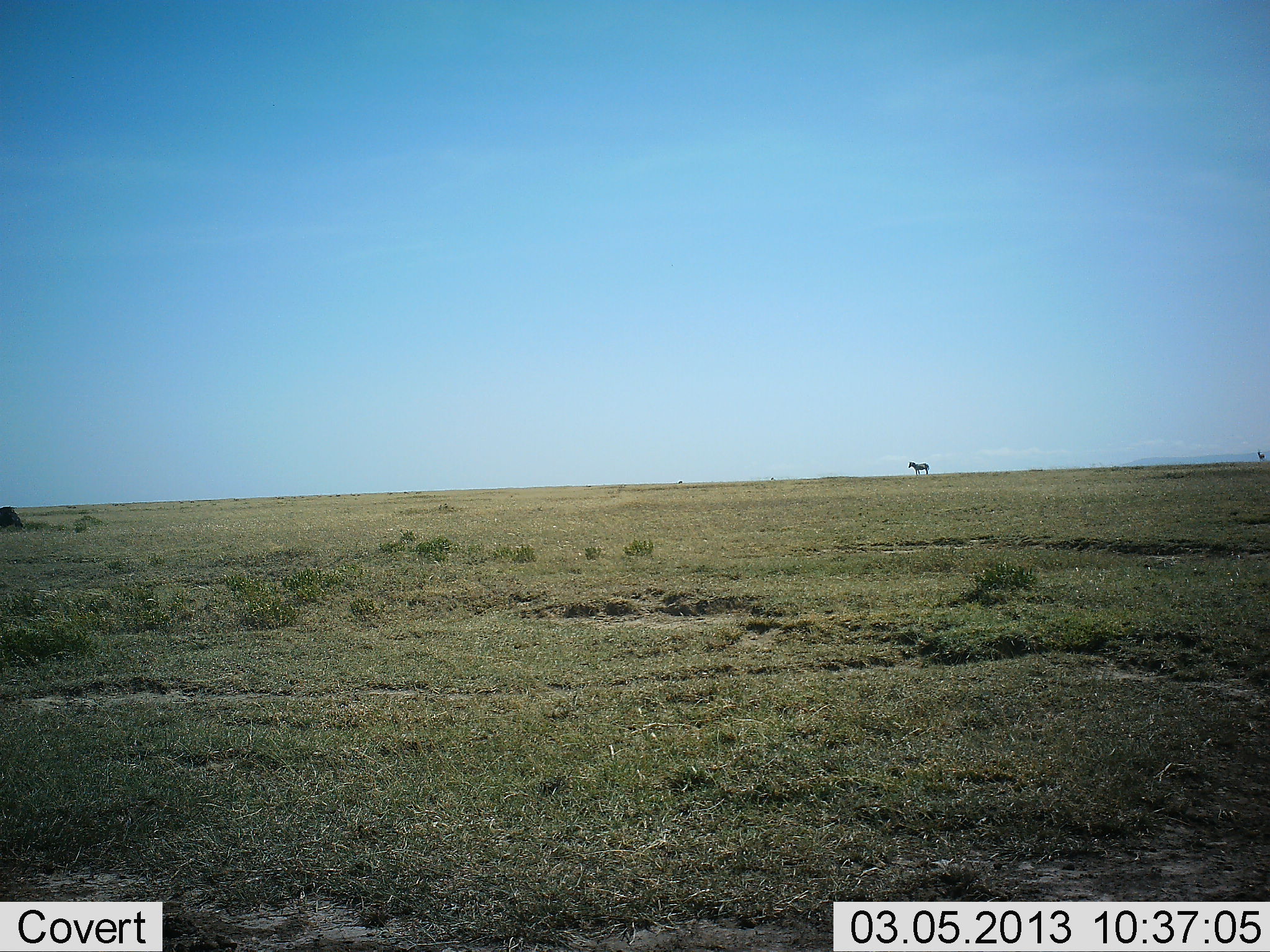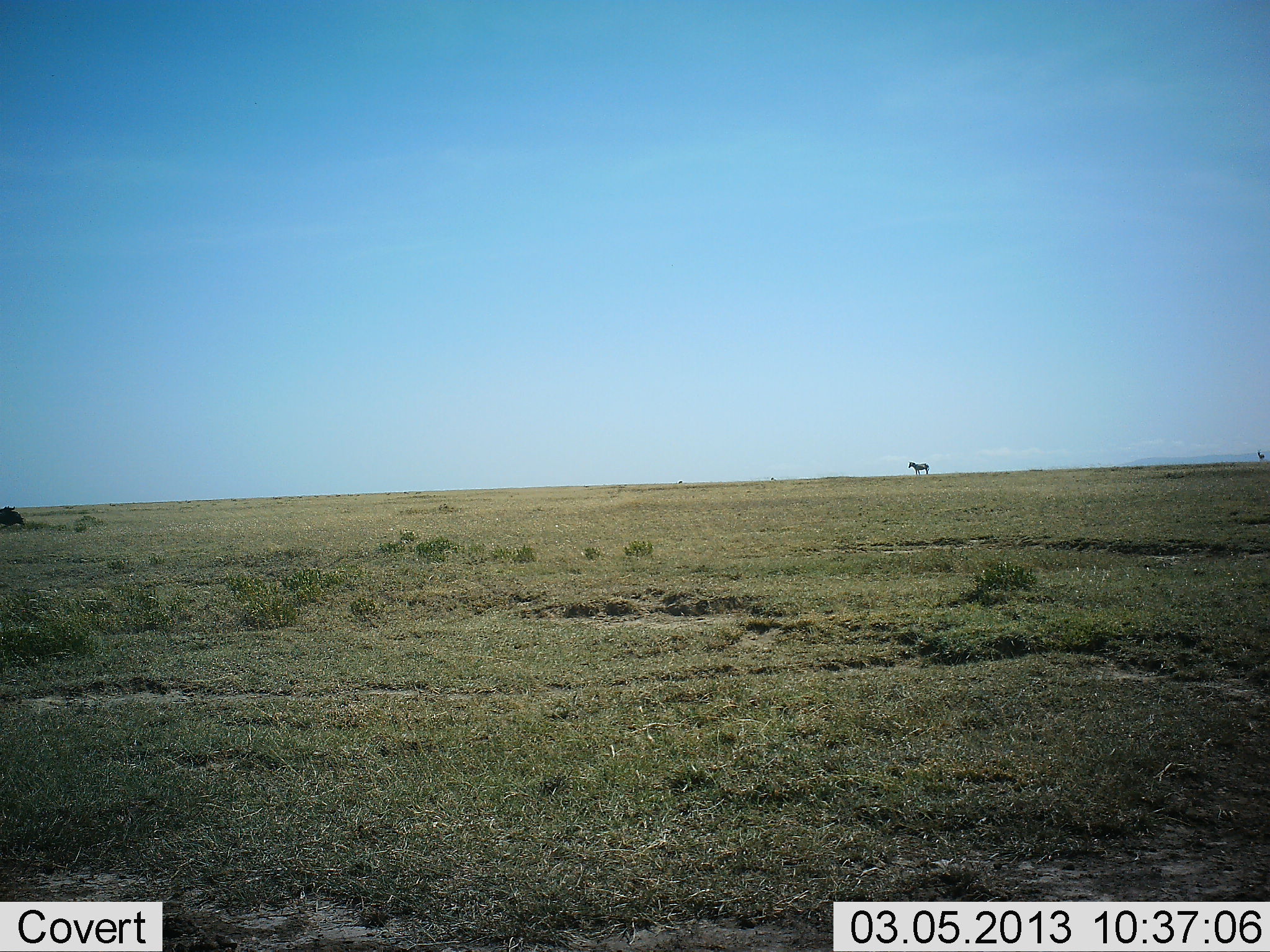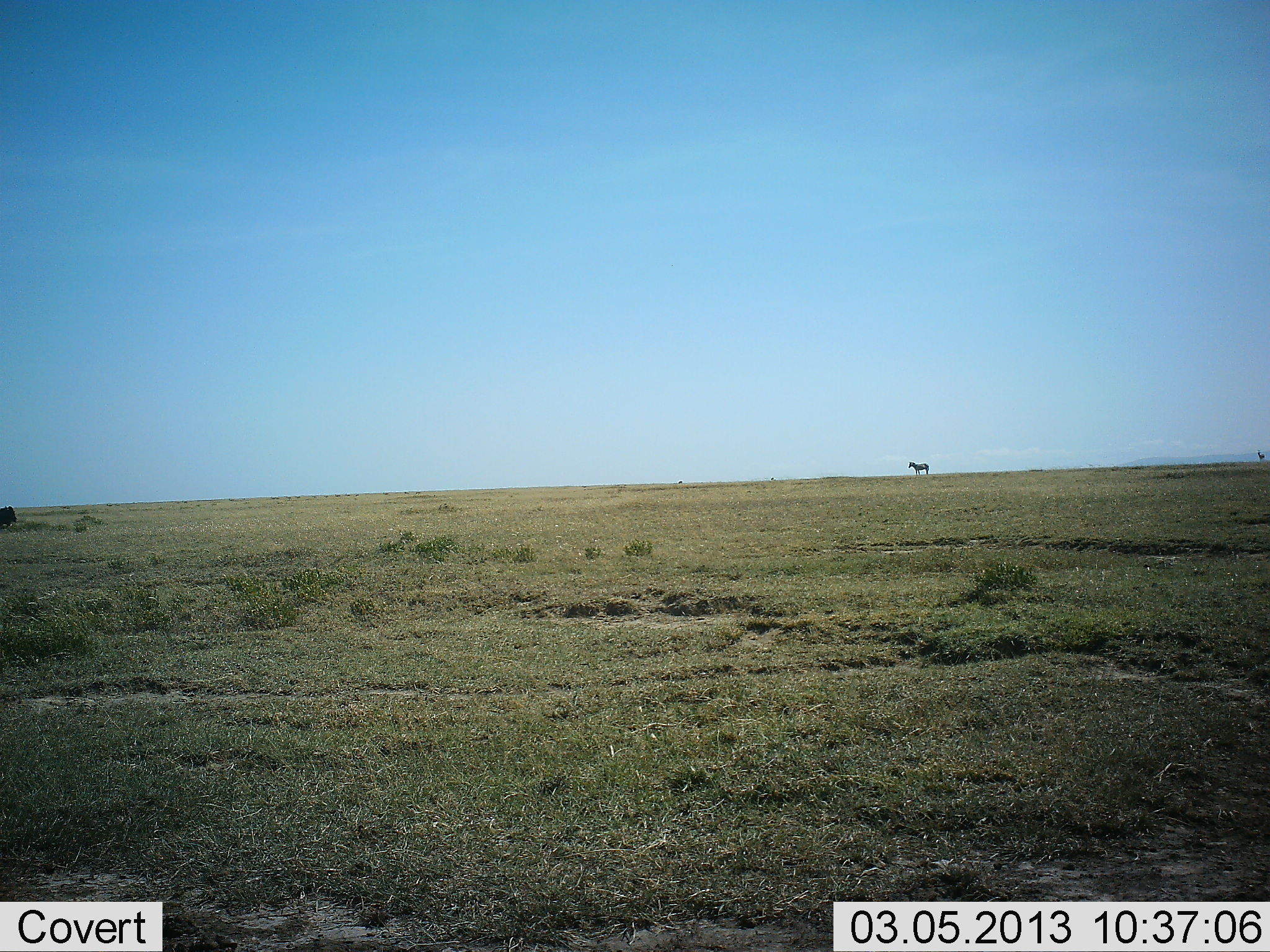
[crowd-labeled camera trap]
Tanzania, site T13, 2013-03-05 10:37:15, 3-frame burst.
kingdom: Animalia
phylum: Chordata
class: Mammalia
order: Artiodactyla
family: Bovidae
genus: Connochaetes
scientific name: Connochaetes taurinus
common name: blue wildebeest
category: wildebeest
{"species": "wildebeest (blue wildebeest) (Connochaetes taurinus)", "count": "1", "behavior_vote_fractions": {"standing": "67%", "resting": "0%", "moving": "0%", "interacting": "0%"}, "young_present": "0%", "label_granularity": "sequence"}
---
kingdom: Animalia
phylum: Chordata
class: Mammalia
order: Perissodactyla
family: Equidae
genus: Equus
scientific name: Equus quagga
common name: plains zebra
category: zebra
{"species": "zebra (plains zebra) (Equus quagga)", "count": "1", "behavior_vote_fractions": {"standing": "100%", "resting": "0%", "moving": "0%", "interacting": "0%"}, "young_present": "0%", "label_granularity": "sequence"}